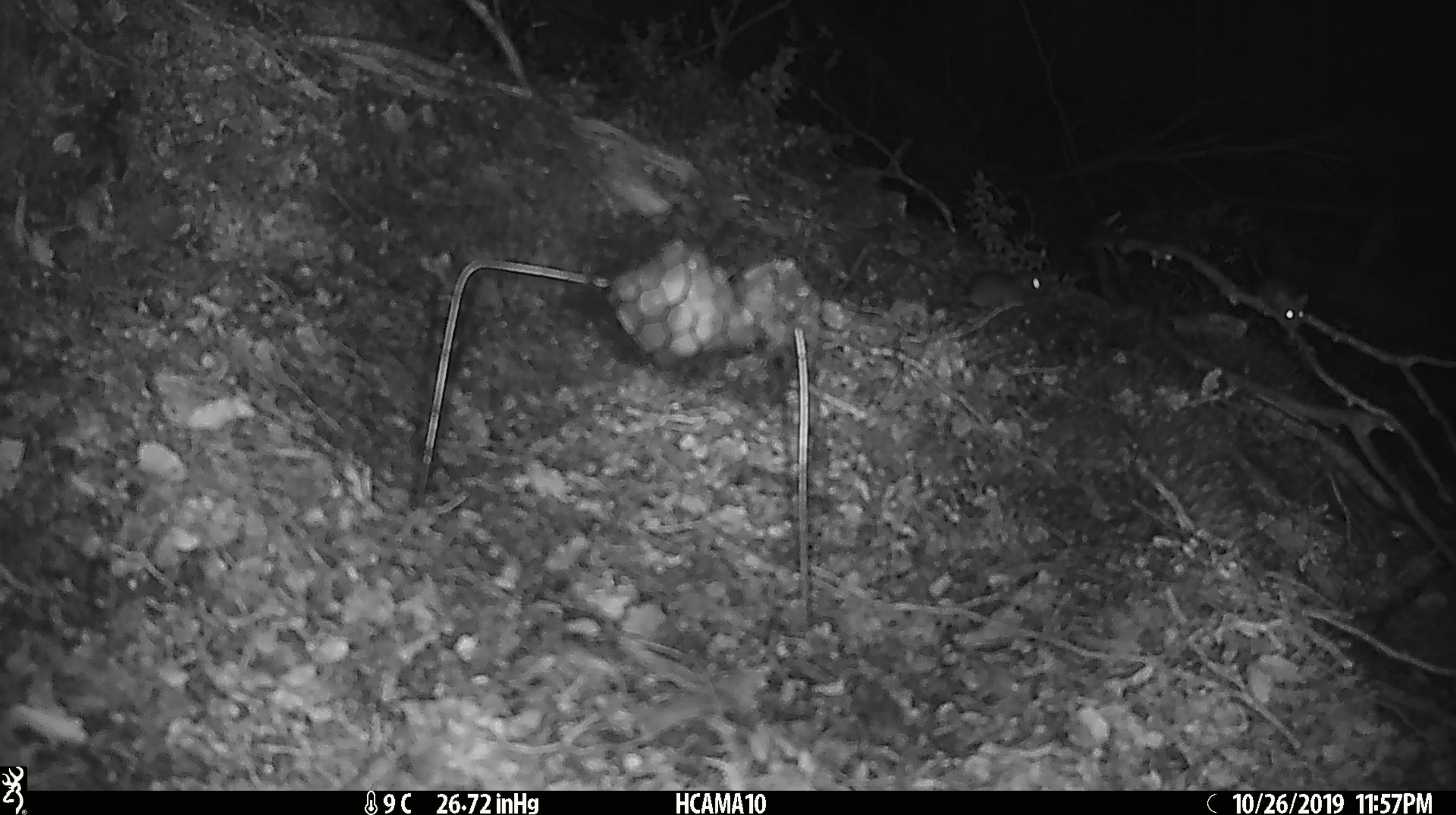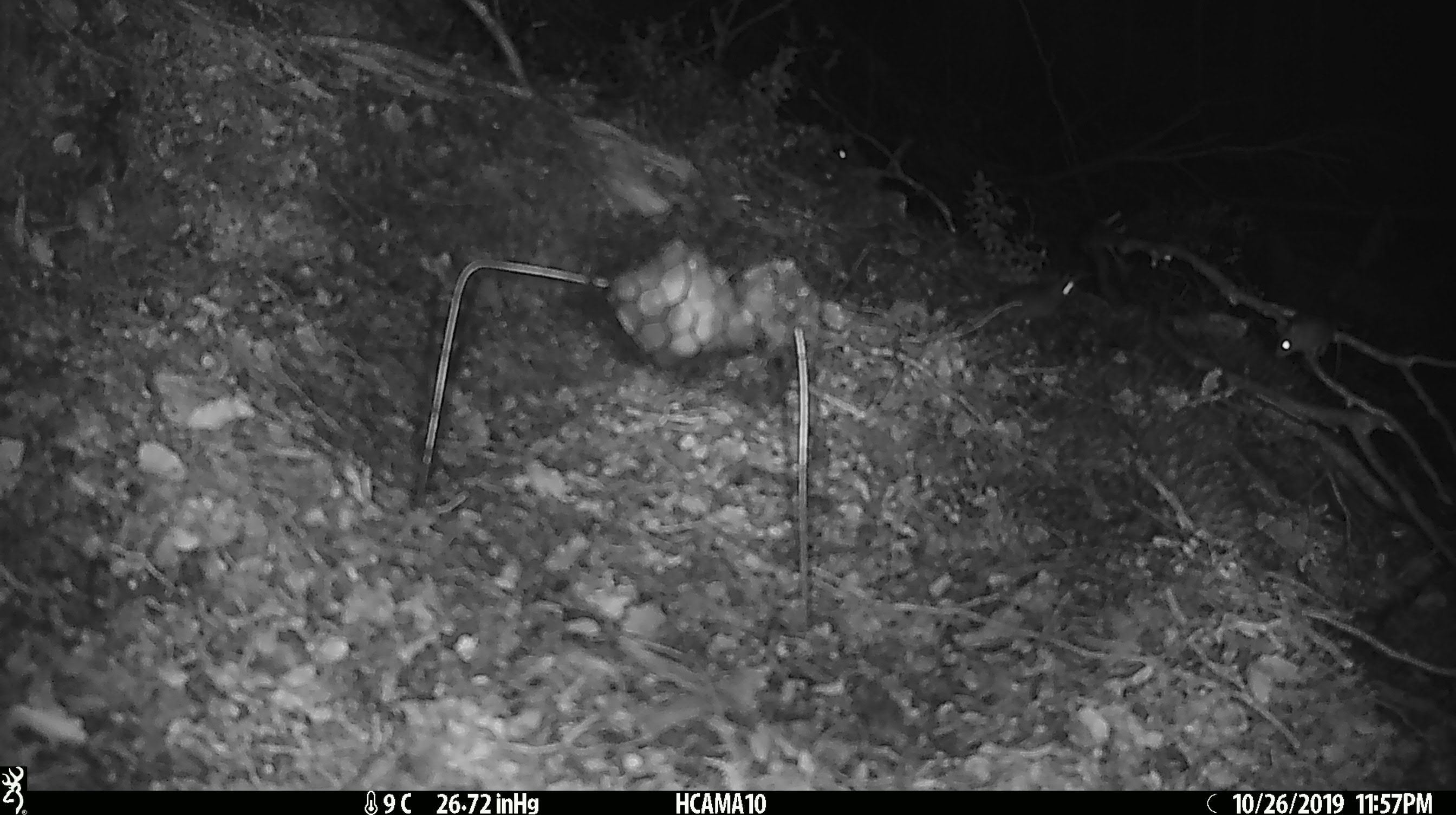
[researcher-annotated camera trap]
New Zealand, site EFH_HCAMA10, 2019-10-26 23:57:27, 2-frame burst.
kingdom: Animalia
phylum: Chordata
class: Mammalia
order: Rodentia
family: Muridae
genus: Mus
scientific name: Mus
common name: mouse